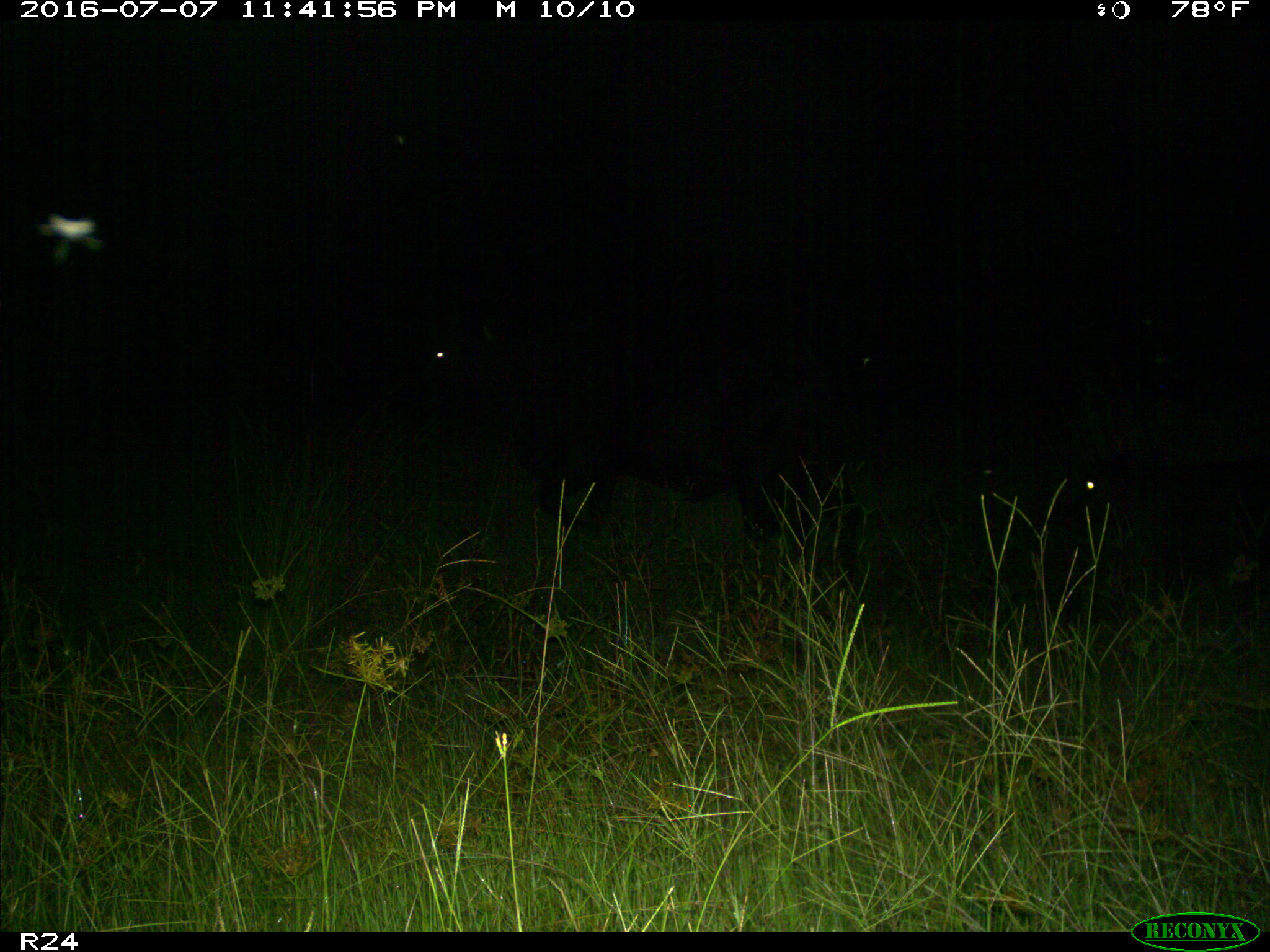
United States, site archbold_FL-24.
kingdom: Animalia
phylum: Chordata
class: Mammalia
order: Artiodactyla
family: Bovidae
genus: Bos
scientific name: Bos taurus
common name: domestic cow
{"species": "Bos taurus (domestic cow)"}